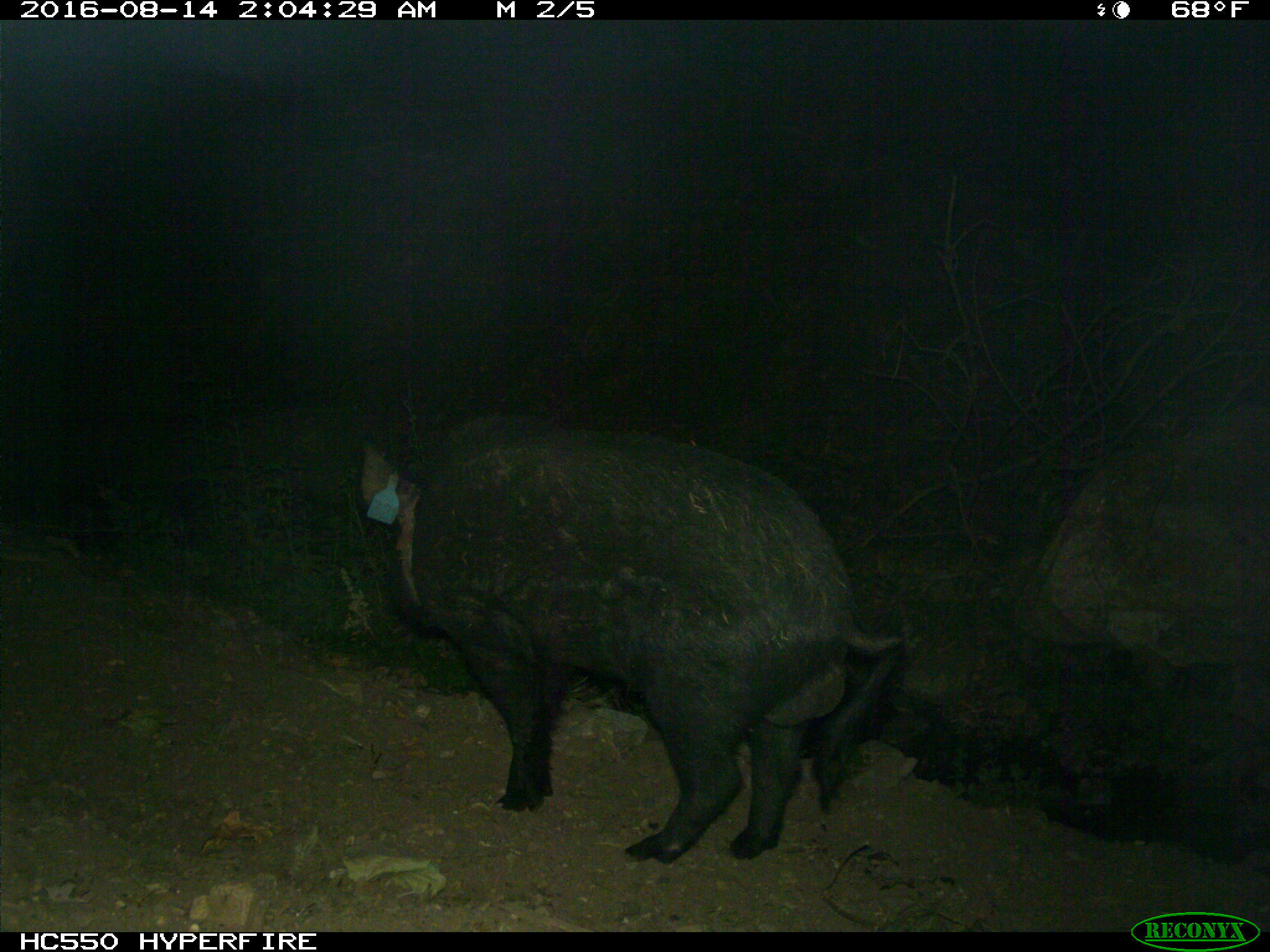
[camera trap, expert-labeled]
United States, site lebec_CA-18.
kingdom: Animalia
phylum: Chordata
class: Mammalia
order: Artiodactyla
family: Suidae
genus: Sus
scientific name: Sus scrofa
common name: wild boar